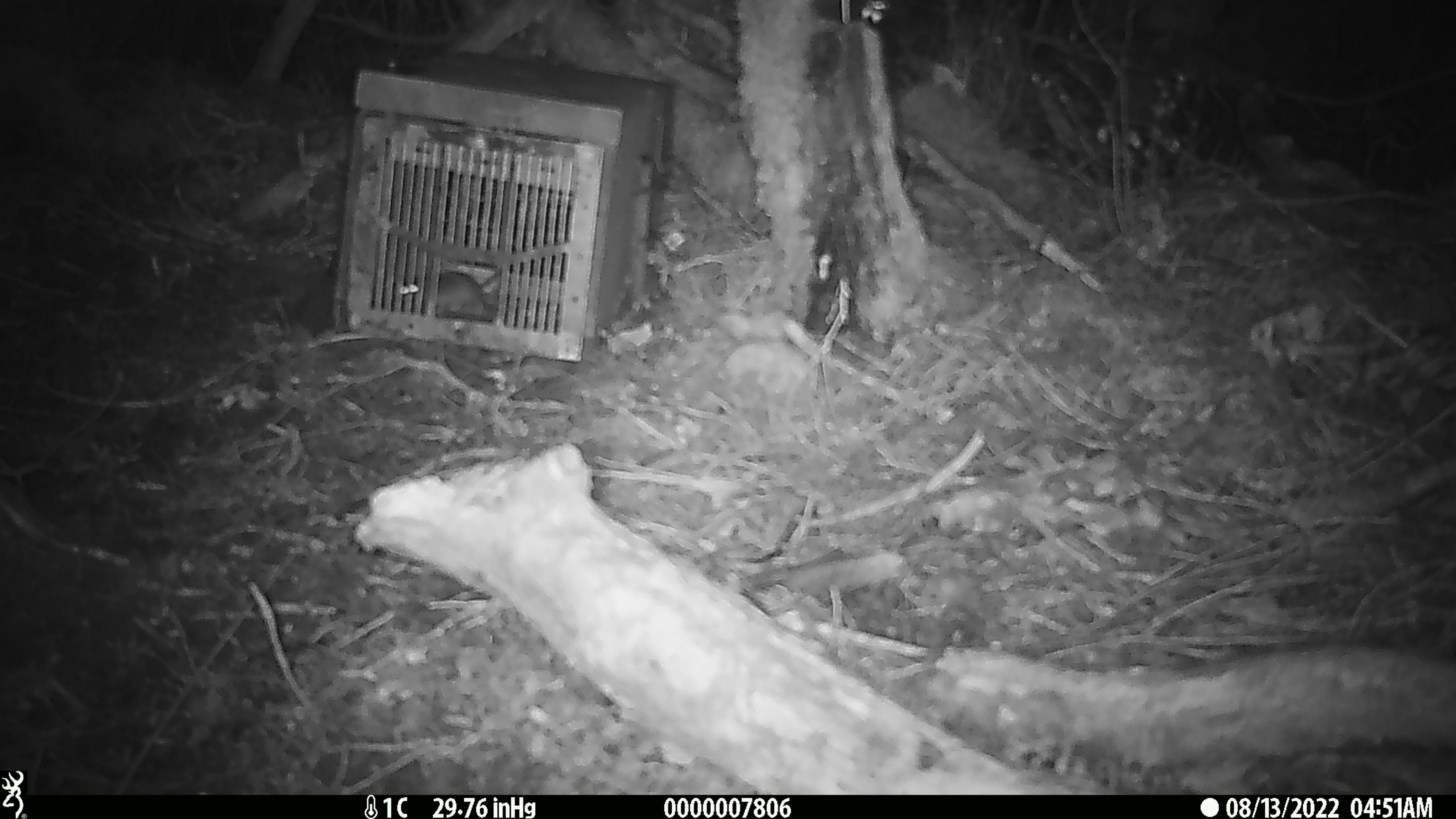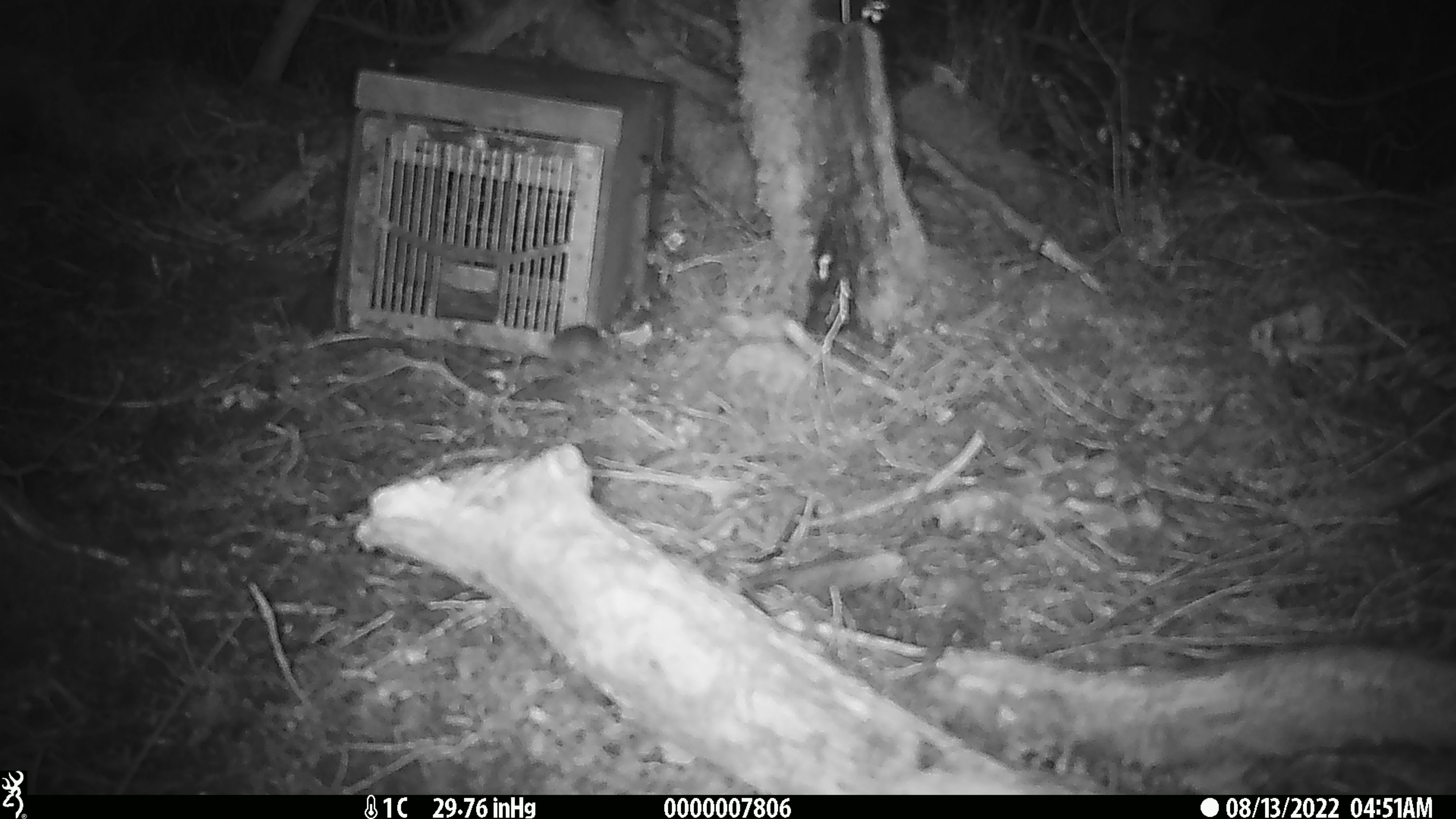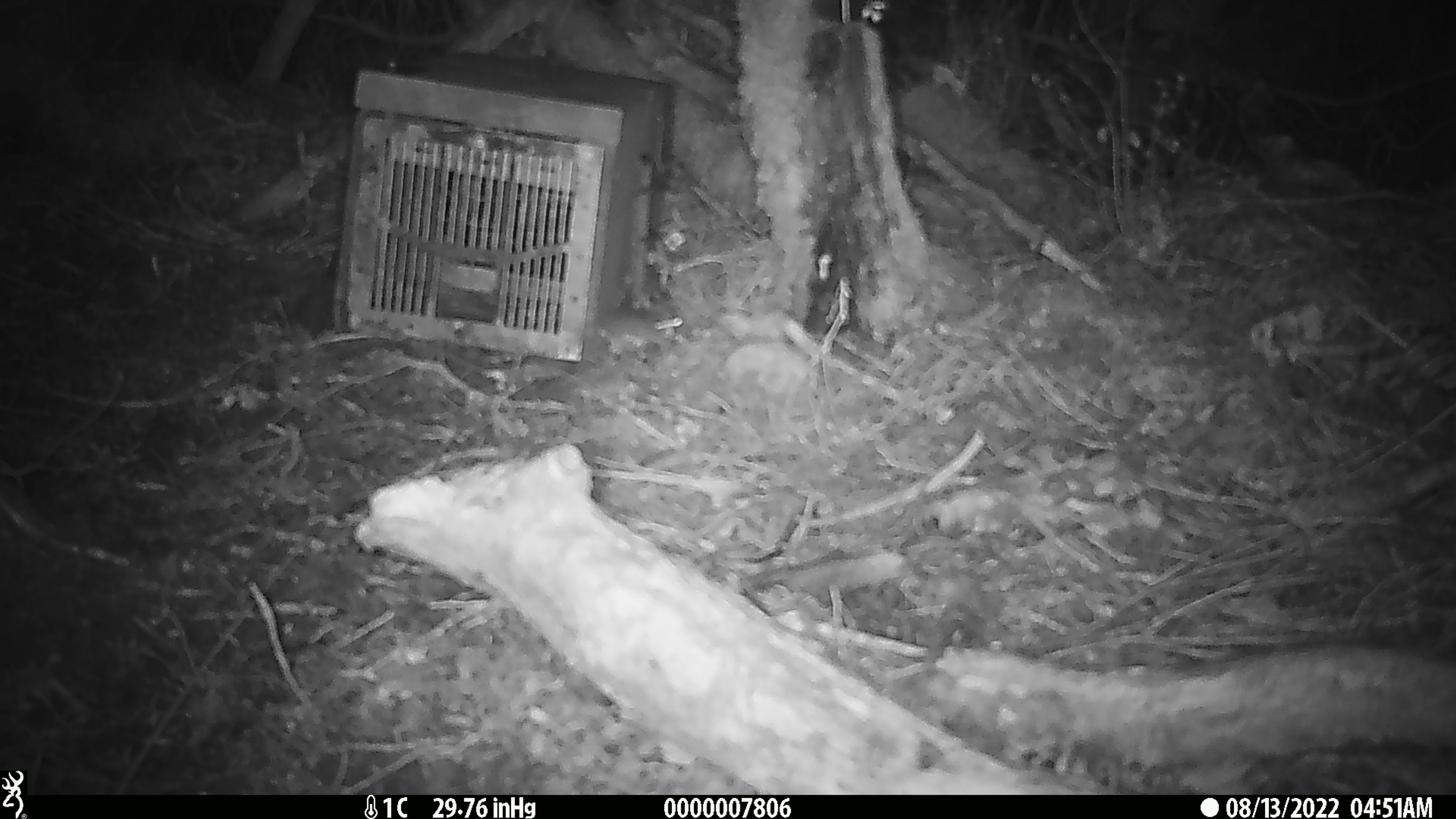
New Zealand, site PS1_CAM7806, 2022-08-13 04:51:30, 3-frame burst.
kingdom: Animalia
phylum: Chordata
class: Mammalia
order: Rodentia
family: Muridae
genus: Mus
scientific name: Mus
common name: mouse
Mouse (Mus).